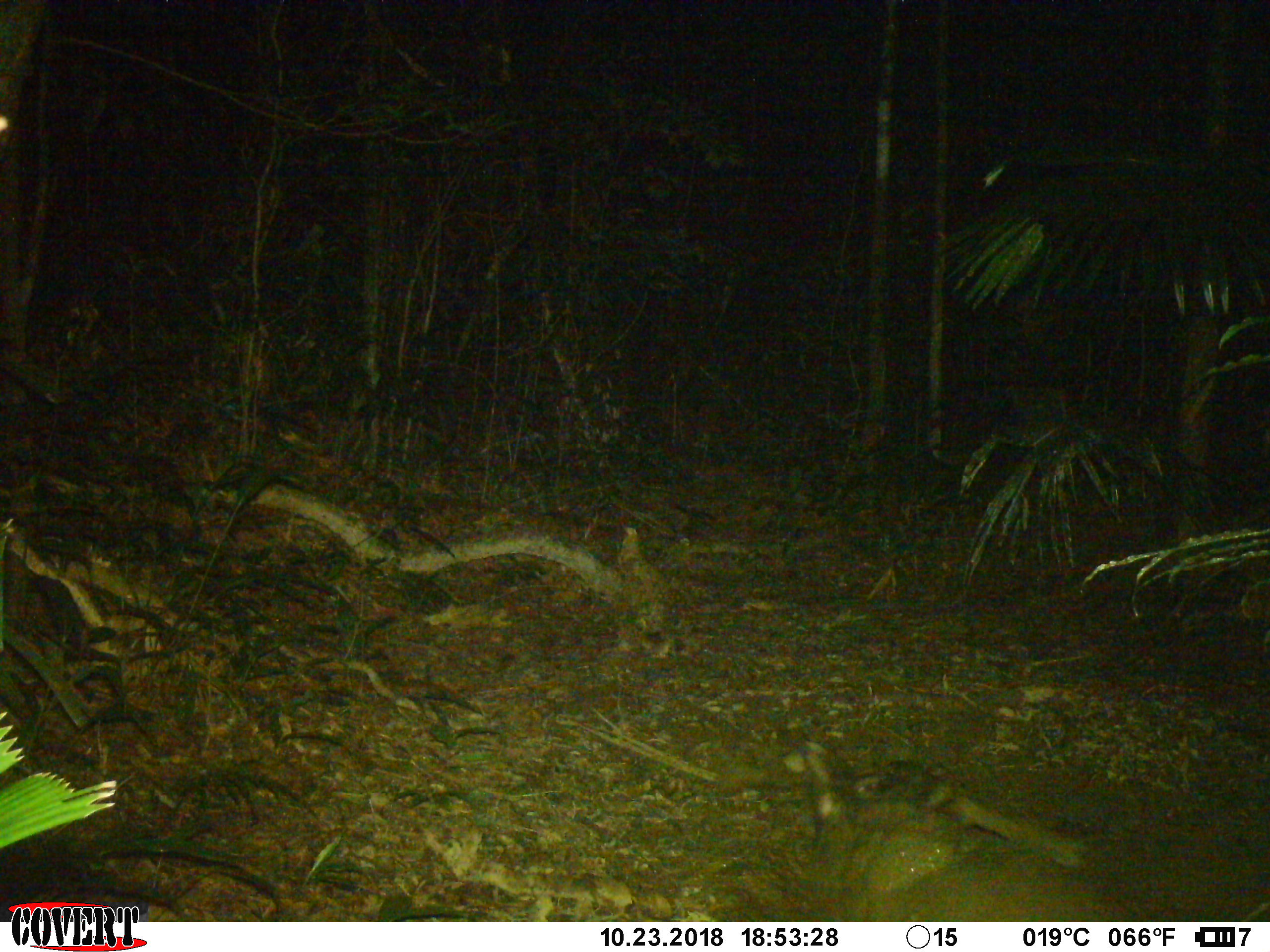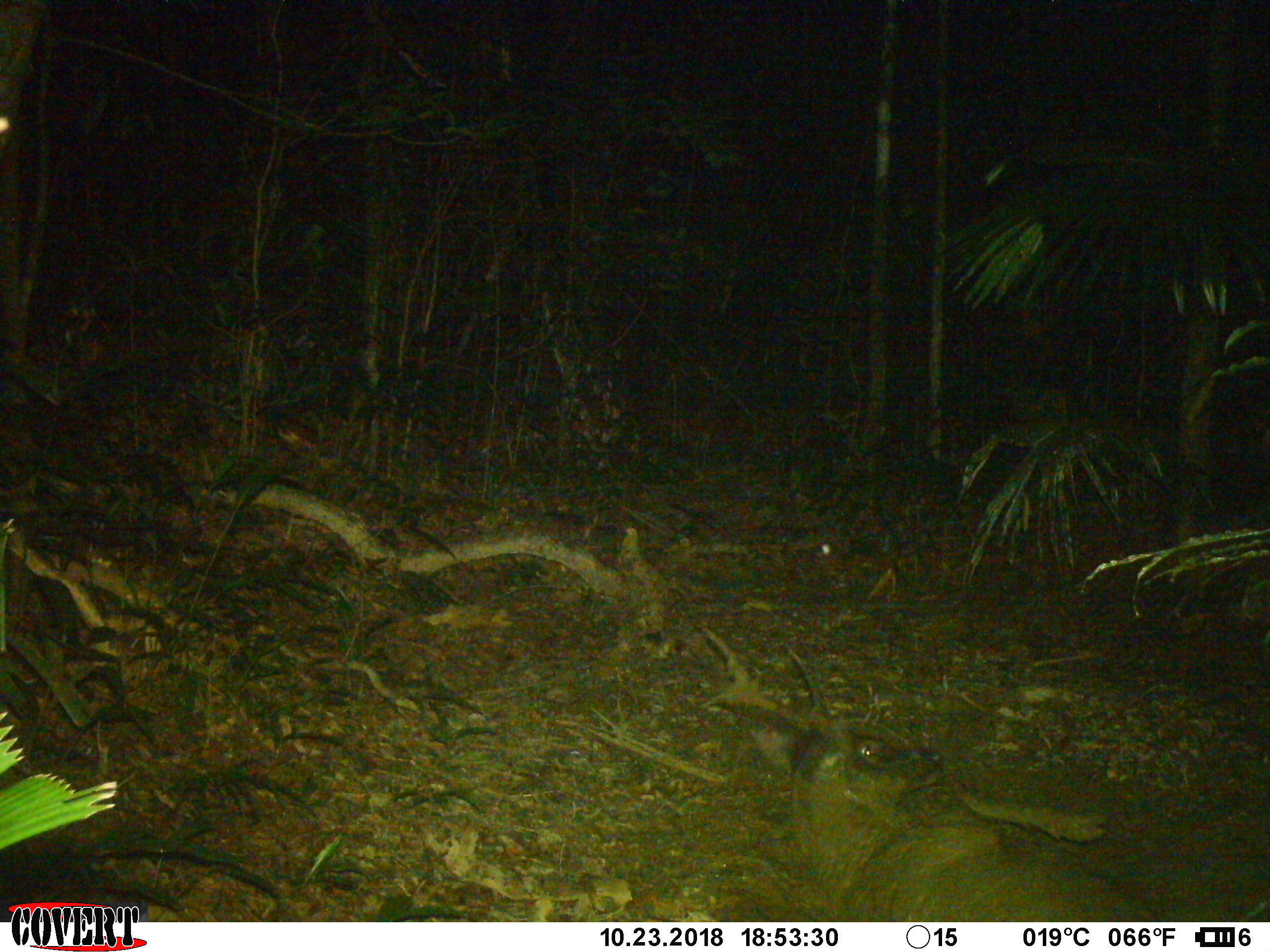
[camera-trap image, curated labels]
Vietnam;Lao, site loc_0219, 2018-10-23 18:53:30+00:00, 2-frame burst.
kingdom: Animalia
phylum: Chordata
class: Mammalia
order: Artiodactyla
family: Cervidae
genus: Rusa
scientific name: Rusa unicolor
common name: sambar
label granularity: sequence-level